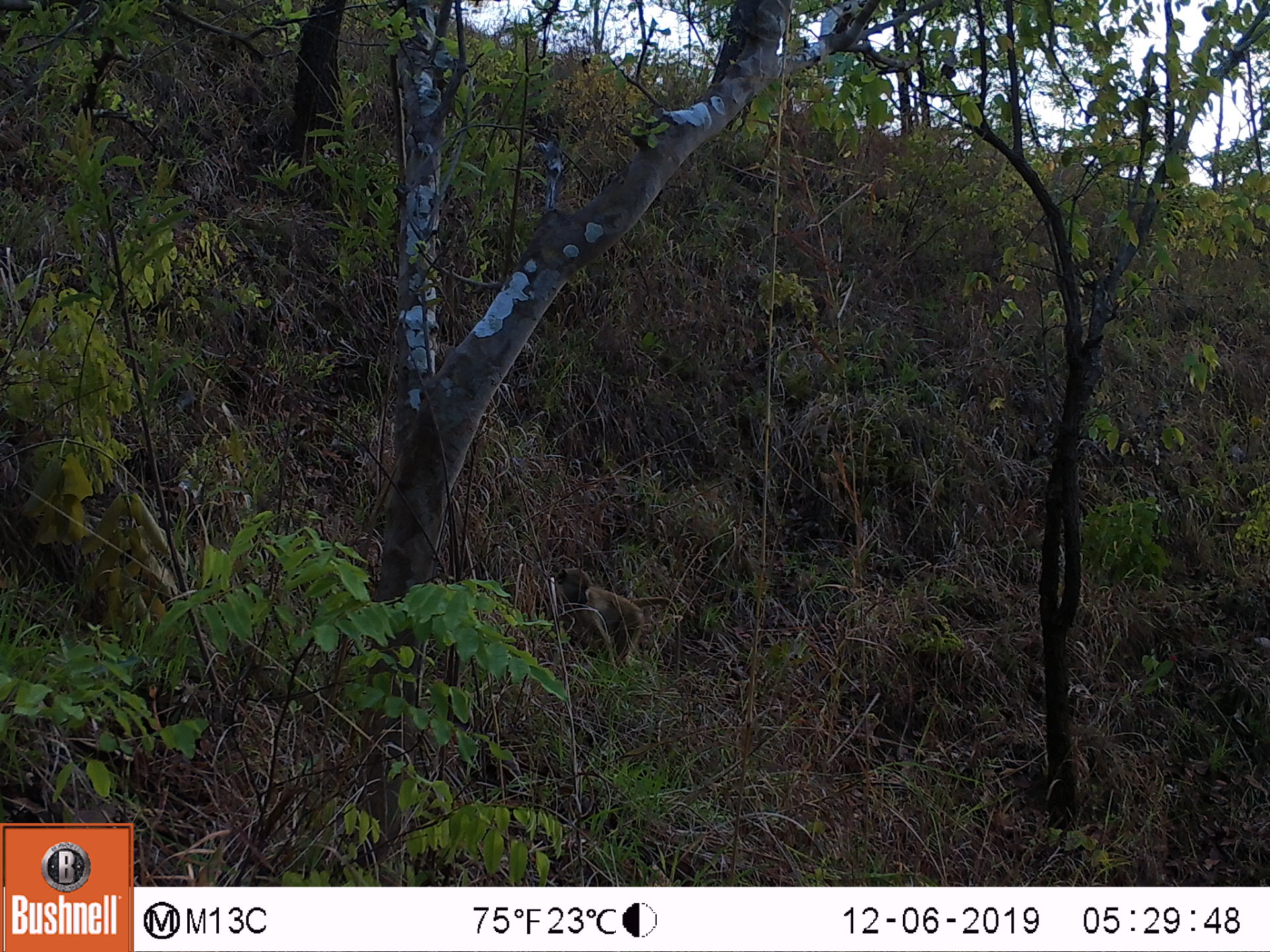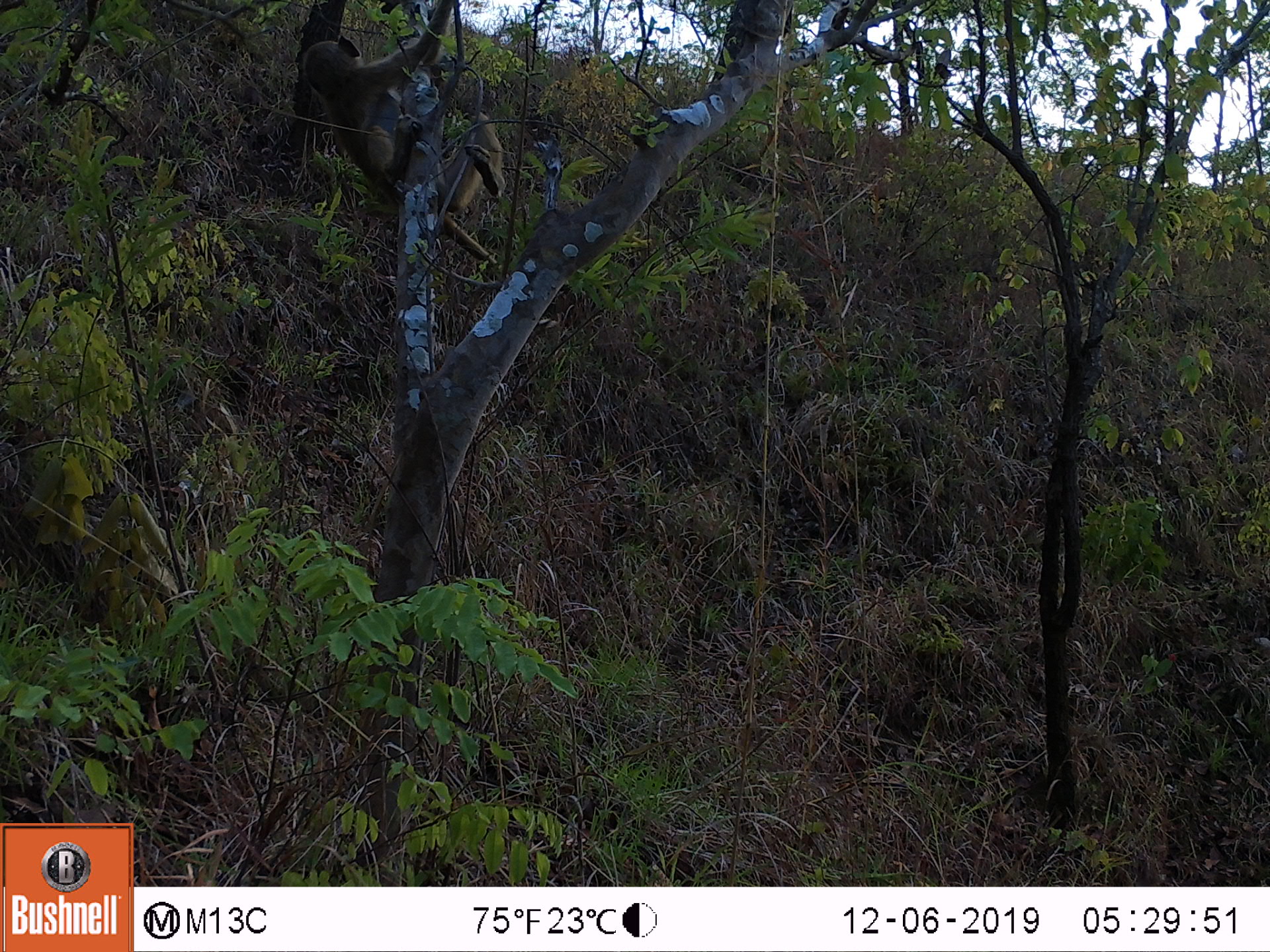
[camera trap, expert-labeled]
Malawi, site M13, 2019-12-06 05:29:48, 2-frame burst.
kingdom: Animalia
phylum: Chordata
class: Mammalia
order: Primates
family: Cercopithecidae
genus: Papio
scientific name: Papio cynocephalus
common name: yellow baboon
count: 1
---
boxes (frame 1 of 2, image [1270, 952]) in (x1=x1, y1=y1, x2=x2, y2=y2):
yellow baboon: (x1=548, y1=565, x2=683, y2=673)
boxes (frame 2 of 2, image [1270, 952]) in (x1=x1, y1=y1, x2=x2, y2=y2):
yellow baboon: (x1=298, y1=24, x2=507, y2=281)